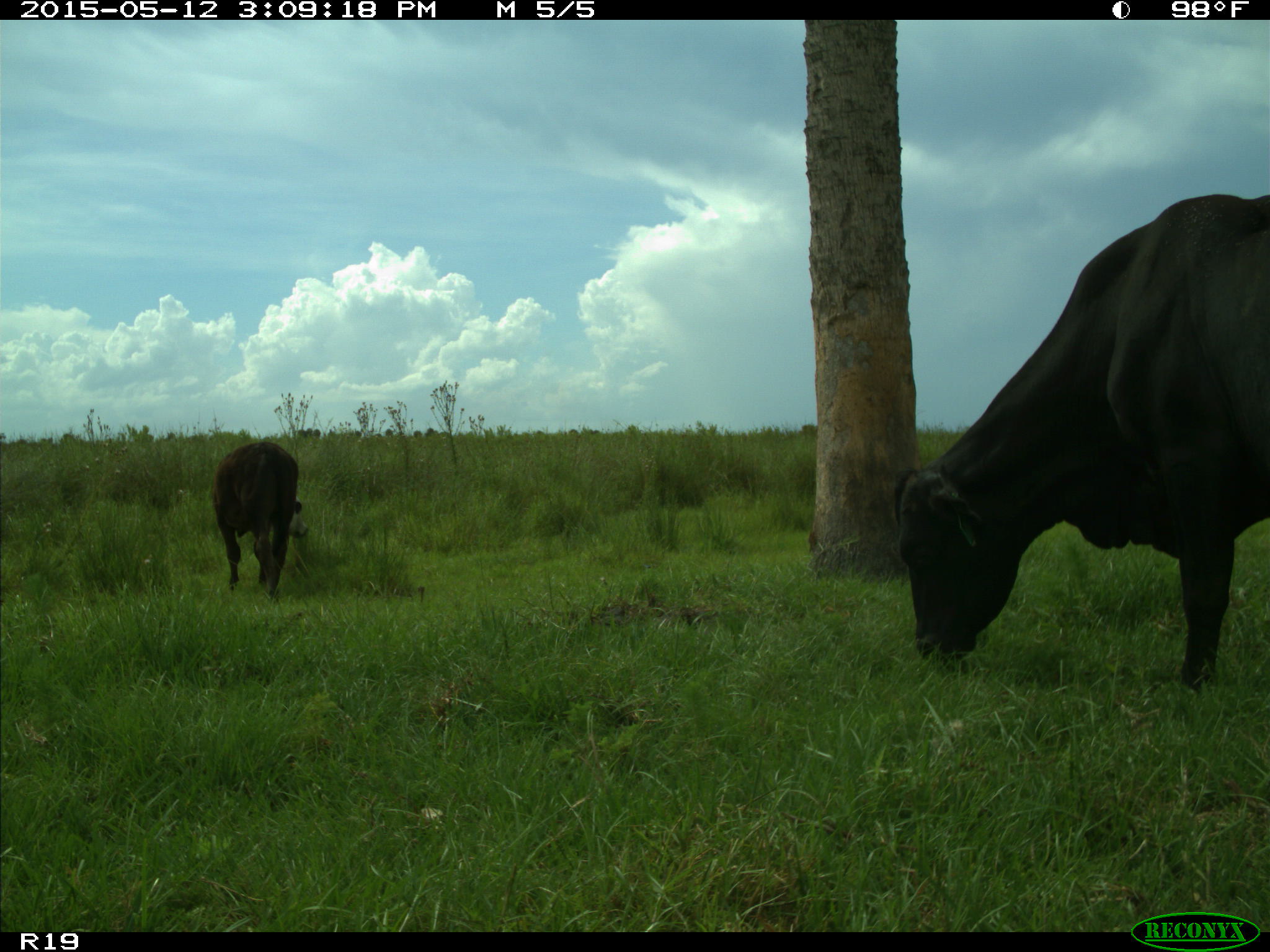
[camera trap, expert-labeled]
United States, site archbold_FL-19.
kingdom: Animalia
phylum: Chordata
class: Mammalia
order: Artiodactyla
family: Bovidae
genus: Bos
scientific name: Bos taurus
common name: domestic cow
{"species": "Bos taurus (domestic cow)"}